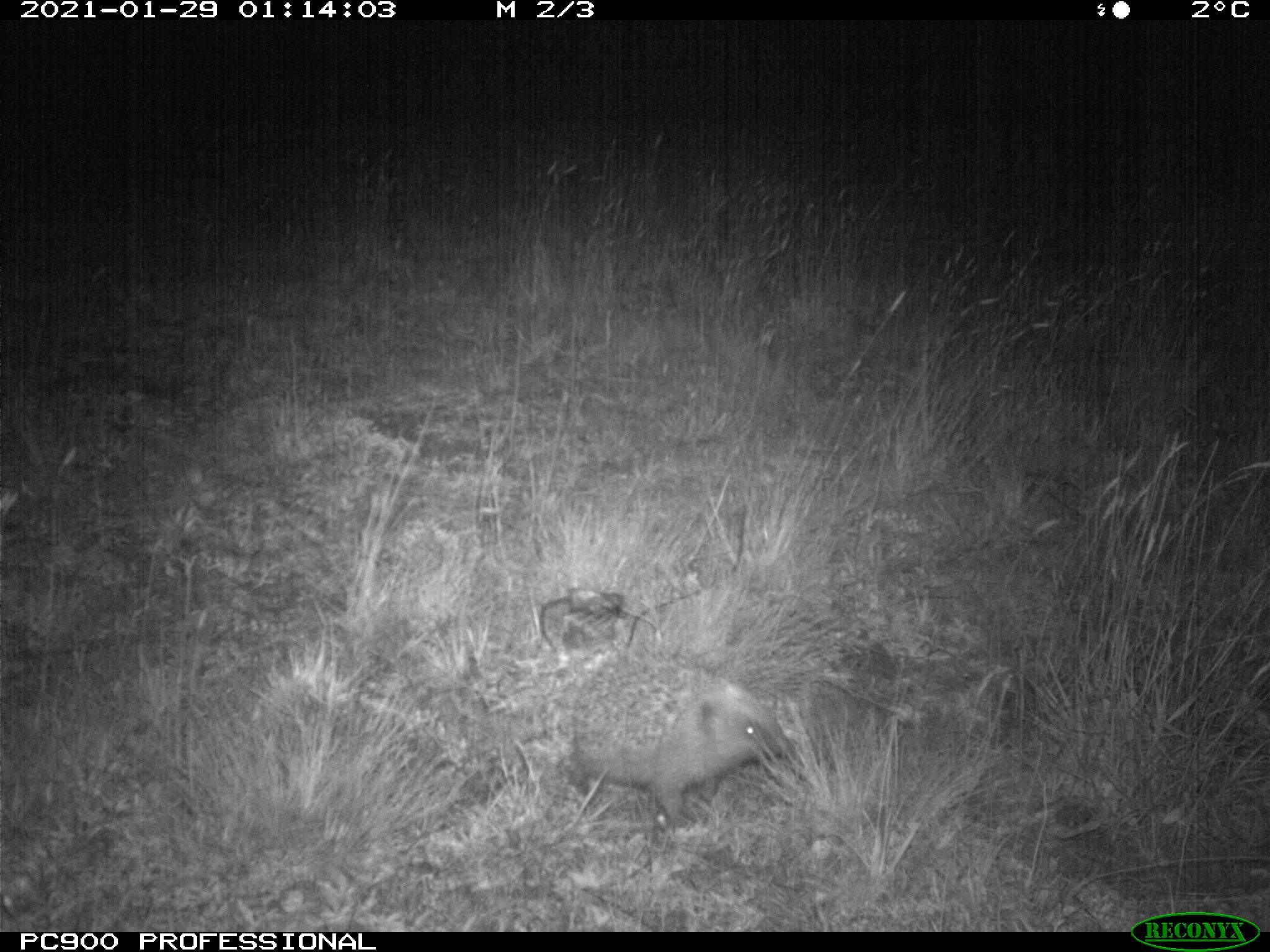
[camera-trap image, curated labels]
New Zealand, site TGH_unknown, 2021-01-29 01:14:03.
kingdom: Animalia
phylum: Chordata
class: Mammalia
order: Eulipotyphla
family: Erinaceidae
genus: Erinaceus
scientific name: Erinaceus europaeus europaeus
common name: european hedgehog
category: hedgehog